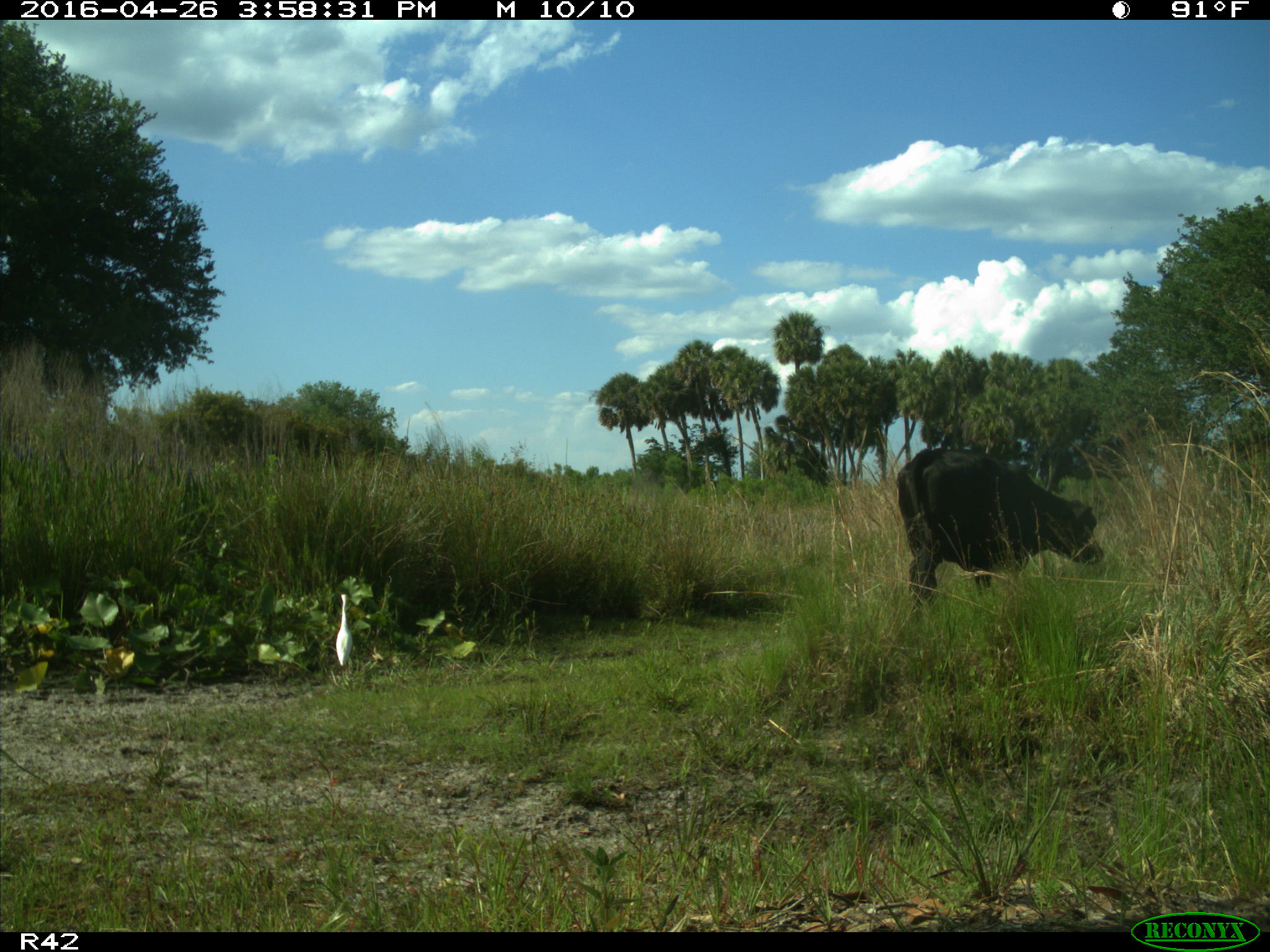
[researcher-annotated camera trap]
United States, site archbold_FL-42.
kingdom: Animalia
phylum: Chordata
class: Mammalia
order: Artiodactyla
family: Bovidae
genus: Bos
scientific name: Bos taurus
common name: domestic cow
Bos taurus (domestic cow).